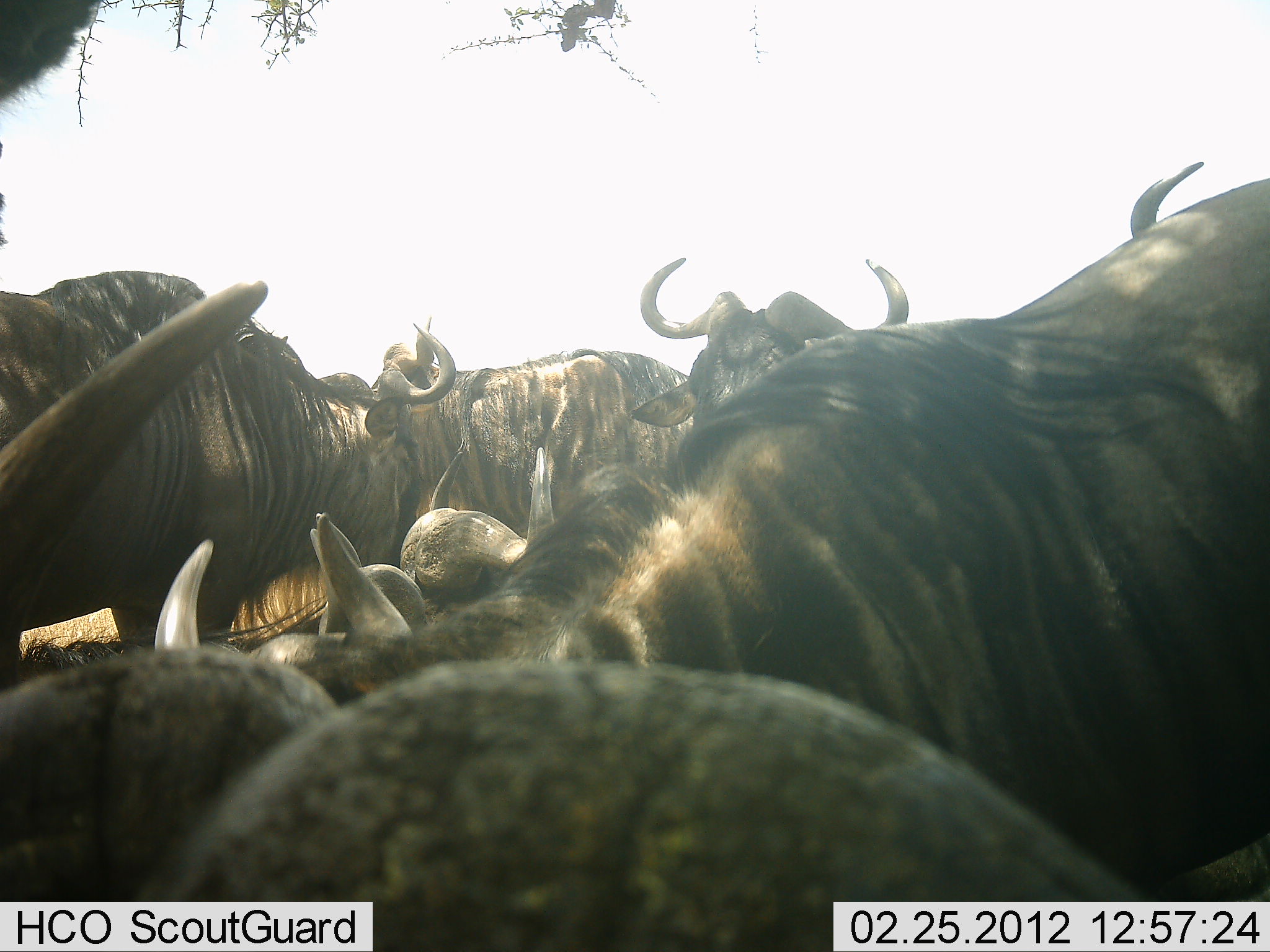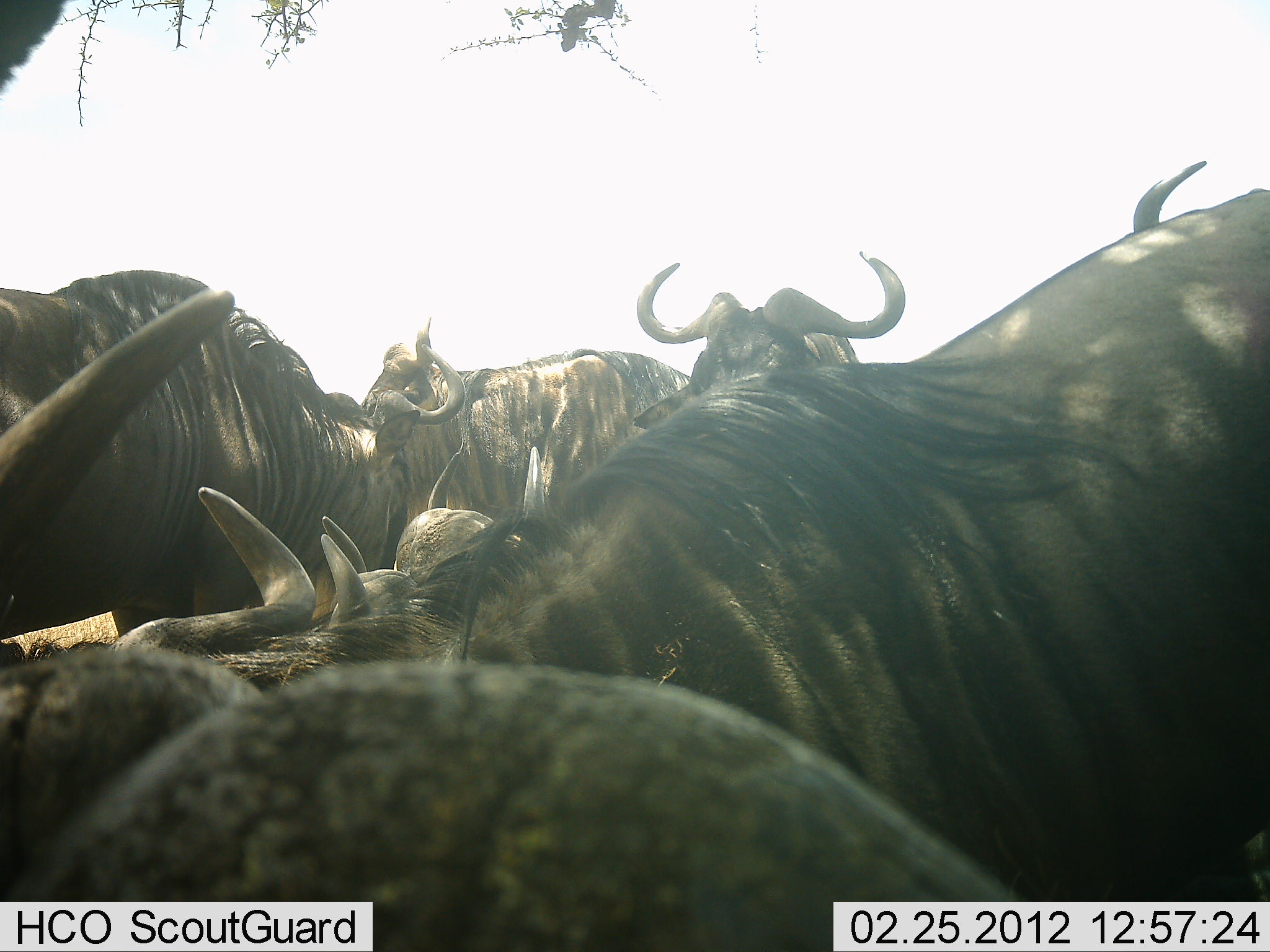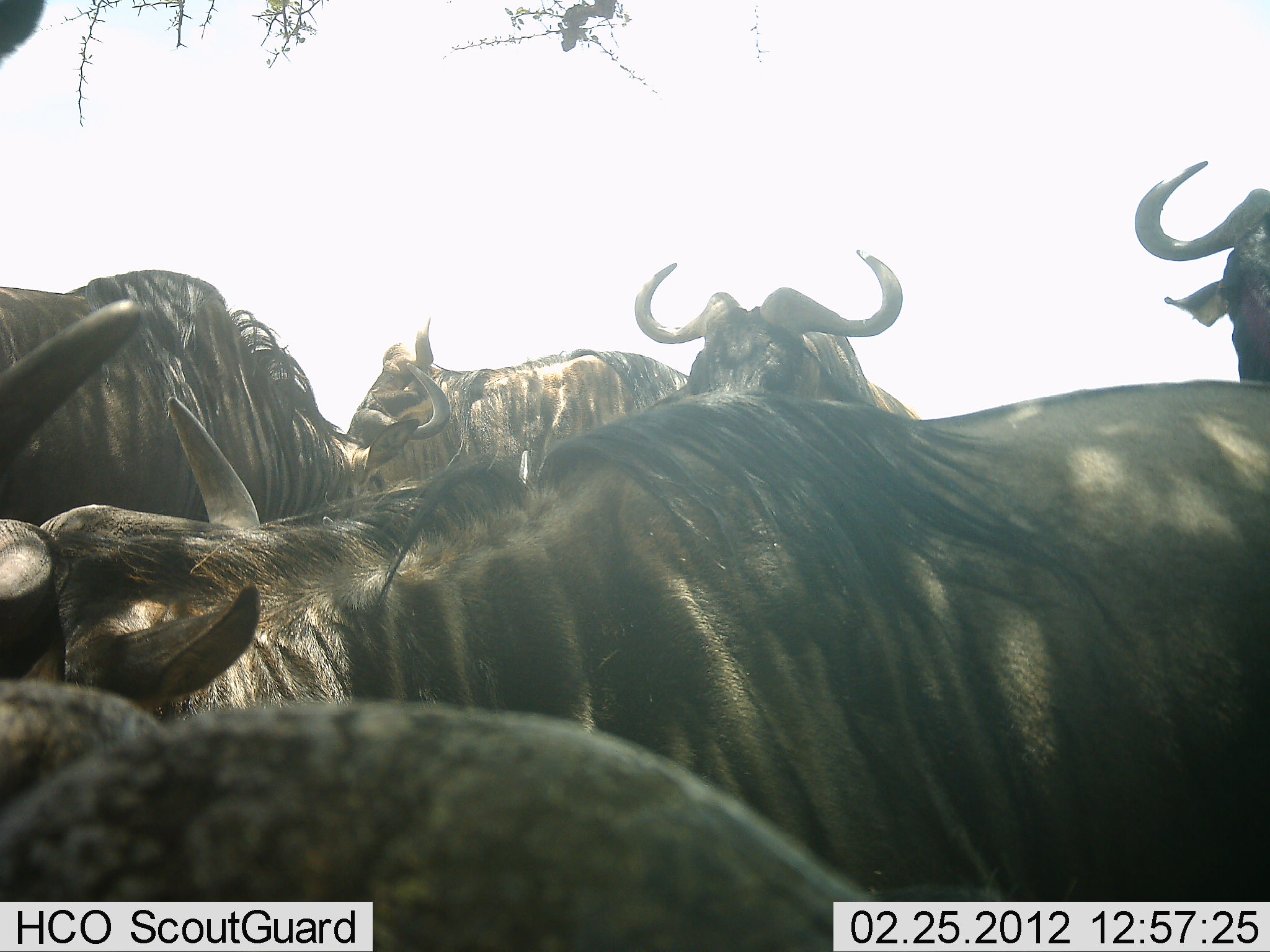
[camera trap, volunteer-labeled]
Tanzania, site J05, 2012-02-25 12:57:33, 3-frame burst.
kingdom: Animalia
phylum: Chordata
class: Mammalia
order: Artiodactyla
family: Bovidae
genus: Connochaetes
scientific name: Connochaetes taurinus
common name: blue wildebeest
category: wildebeest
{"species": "wildebeest (blue wildebeest) (Connochaetes taurinus)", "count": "7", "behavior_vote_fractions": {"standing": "69%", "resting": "69%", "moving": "31%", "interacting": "25%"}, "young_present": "0%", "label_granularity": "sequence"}